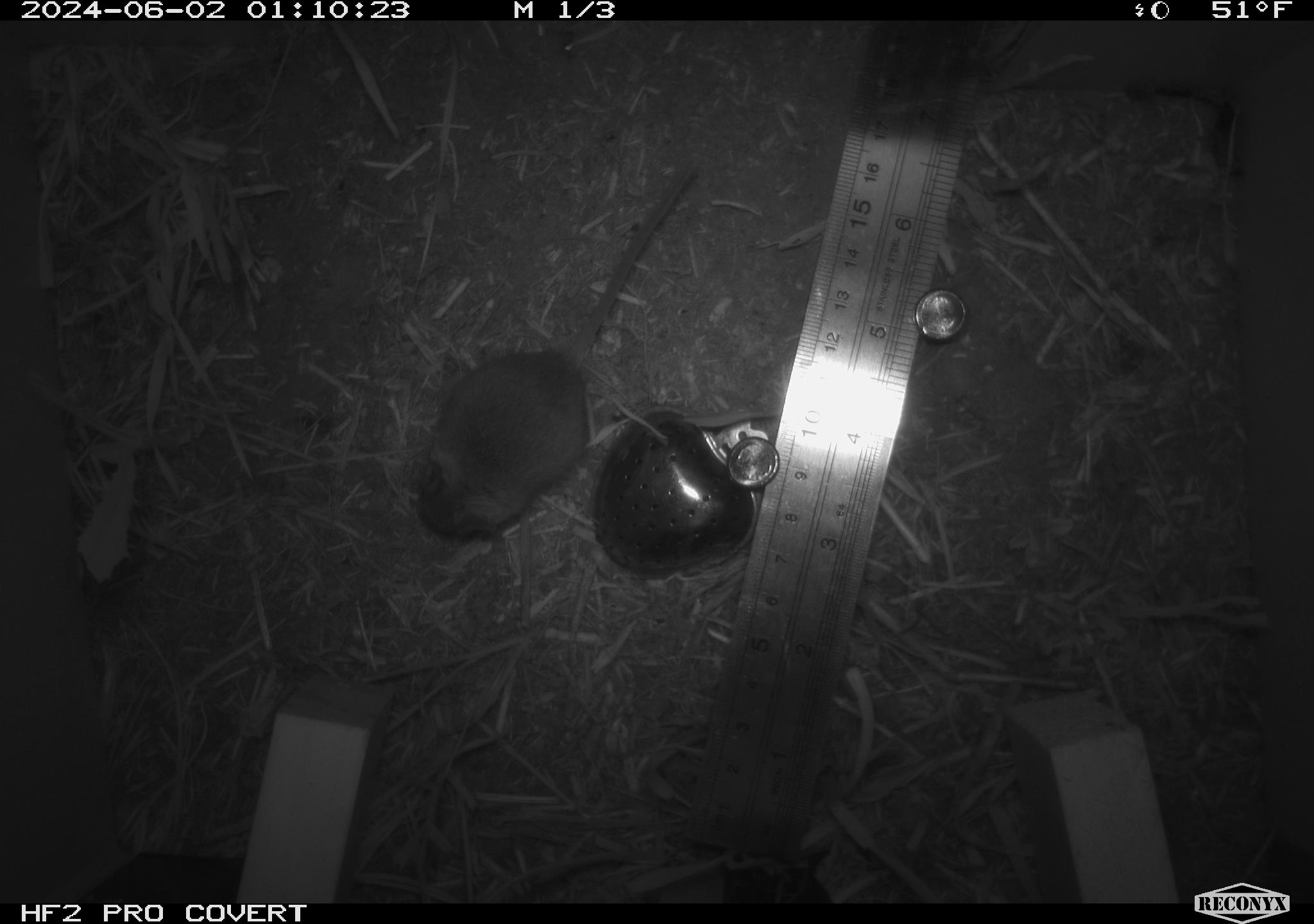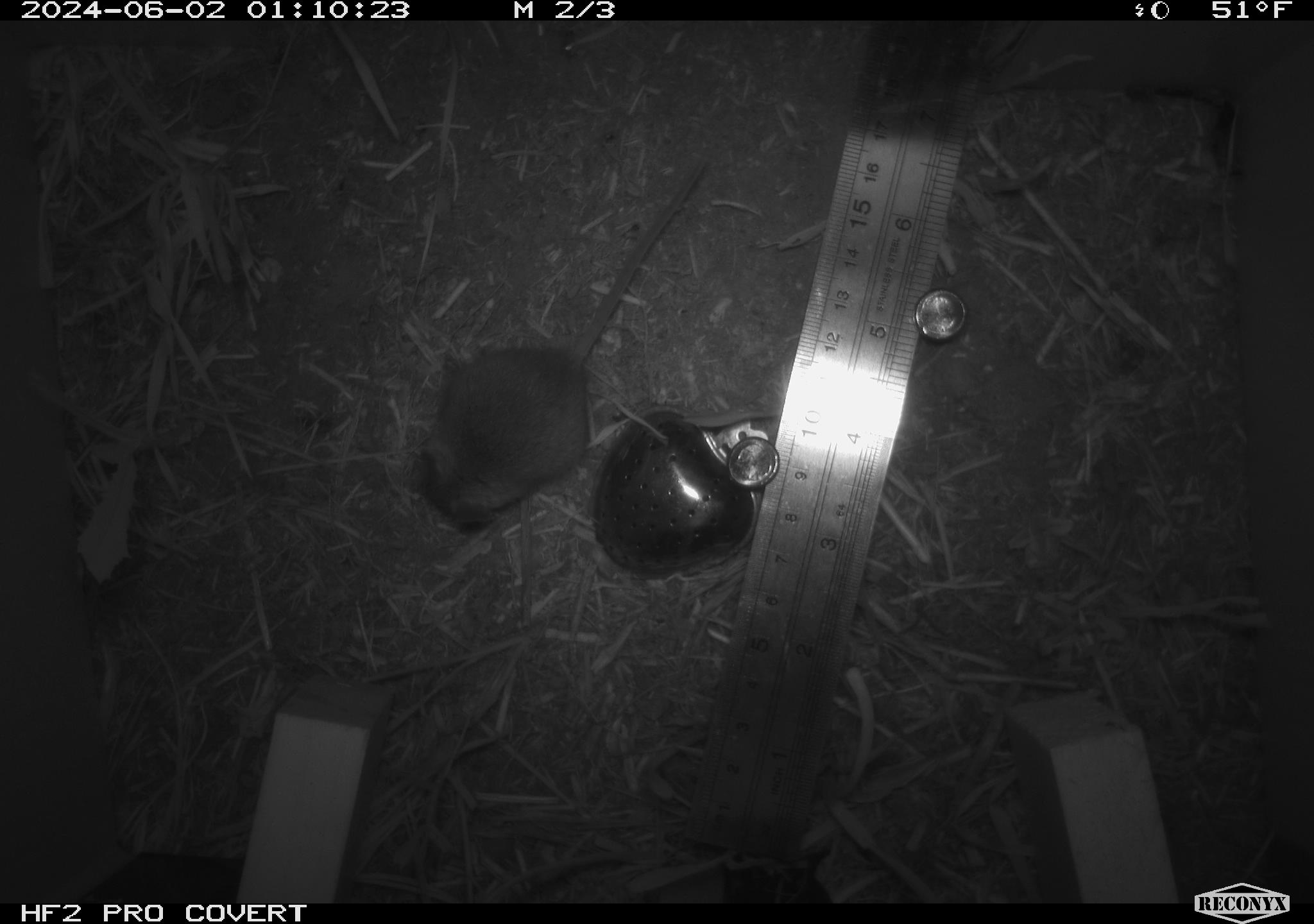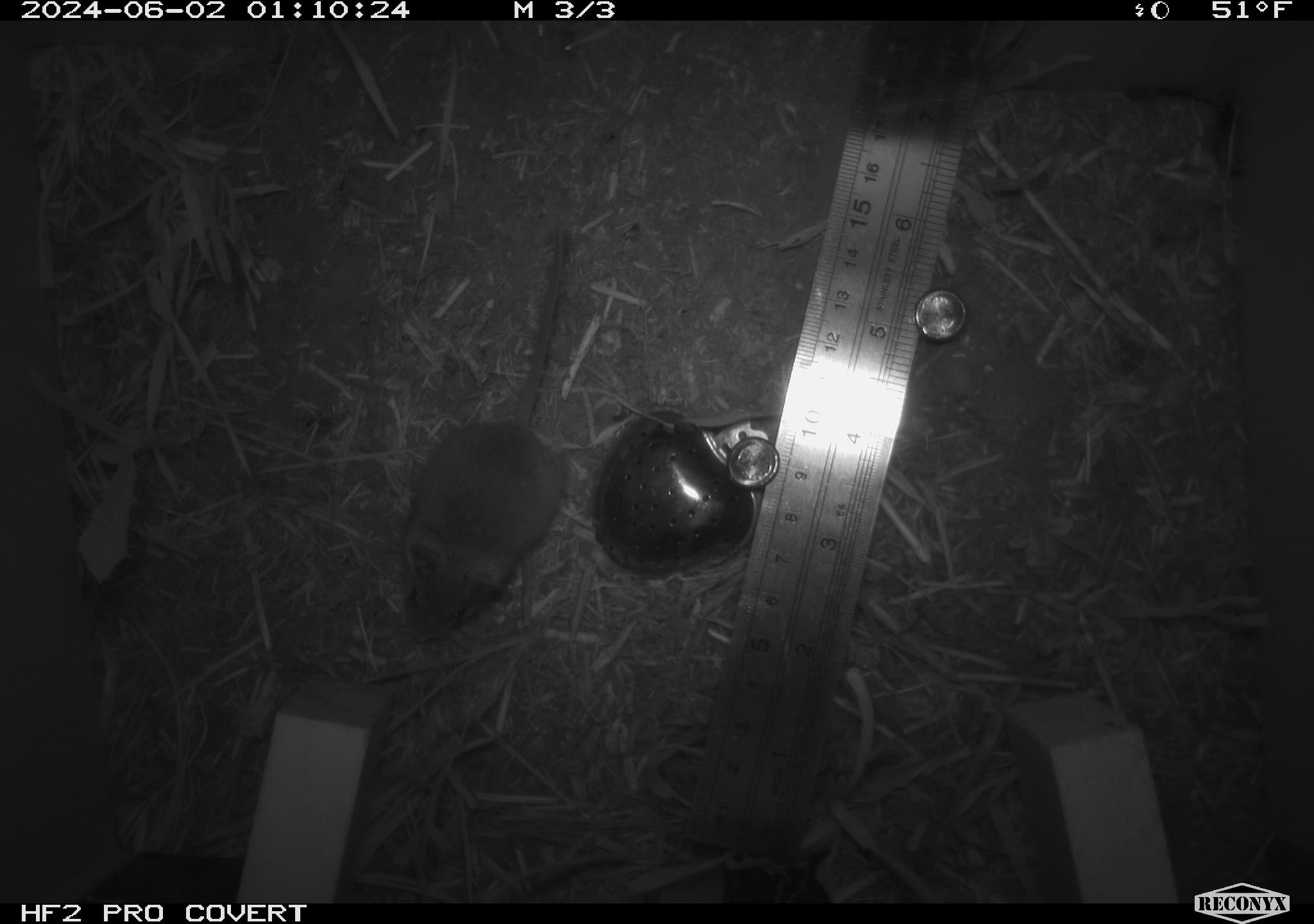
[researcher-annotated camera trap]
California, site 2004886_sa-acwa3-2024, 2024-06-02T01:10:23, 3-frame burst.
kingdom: Animalia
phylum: Chordata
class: Mammalia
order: Rodentia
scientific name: Rodentia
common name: mouse species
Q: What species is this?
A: Mouse species (Rodentia).